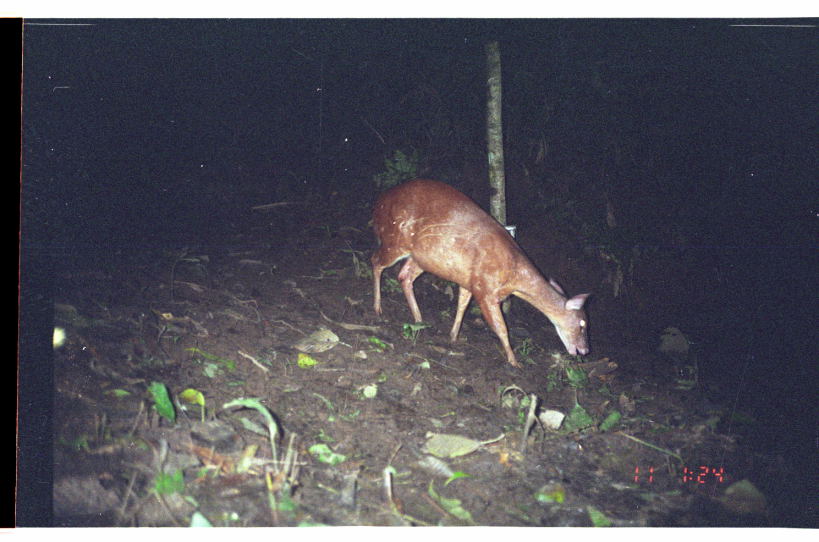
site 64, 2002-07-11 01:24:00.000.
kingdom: Animalia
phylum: Chordata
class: Mammalia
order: Artiodactyla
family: Cervidae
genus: Mazama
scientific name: Mazama americana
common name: red brocket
Mazama americana (red brocket).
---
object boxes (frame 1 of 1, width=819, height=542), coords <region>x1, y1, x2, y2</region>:
mazama americana: <region>371, 178, 592, 369</region>